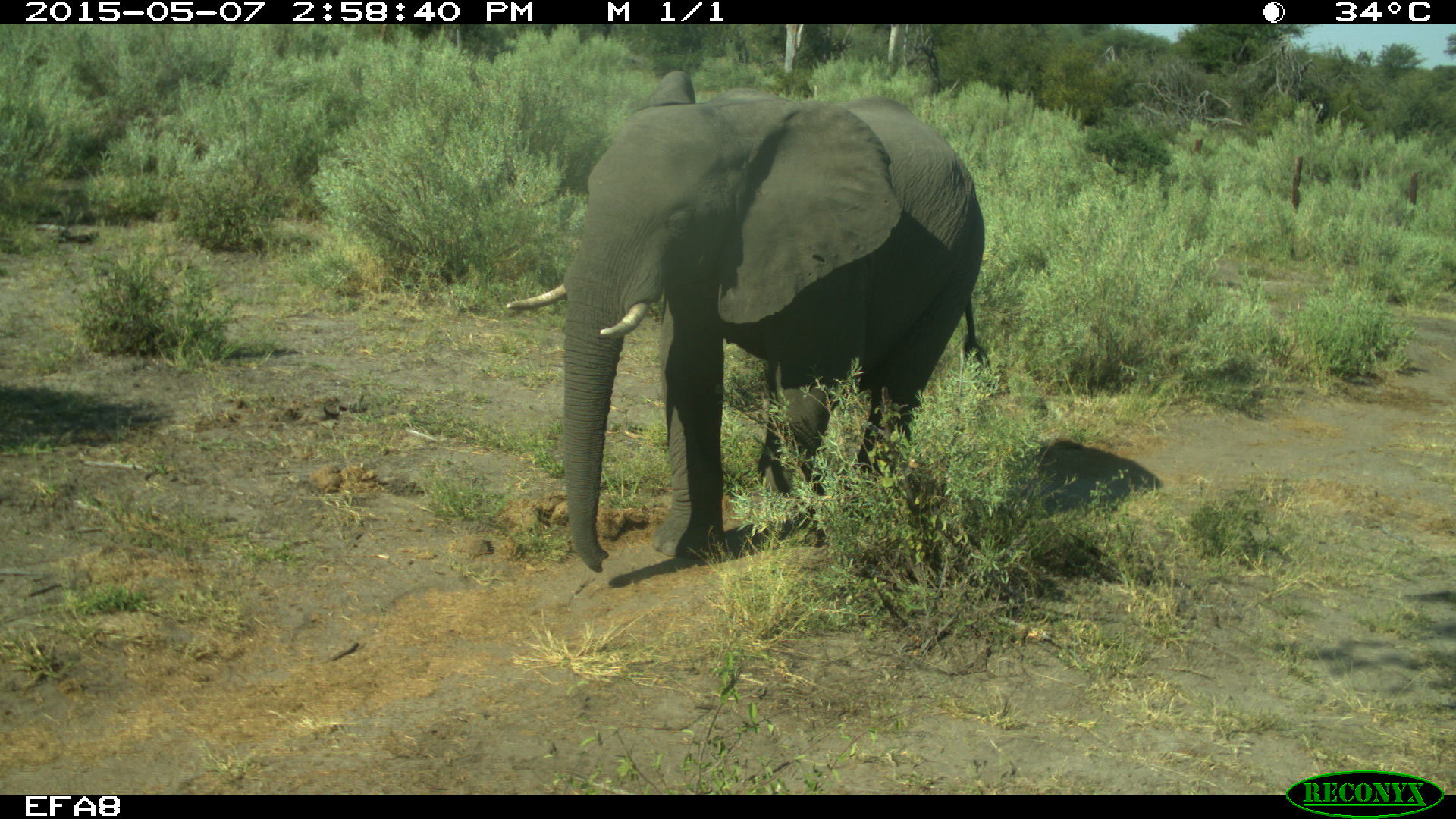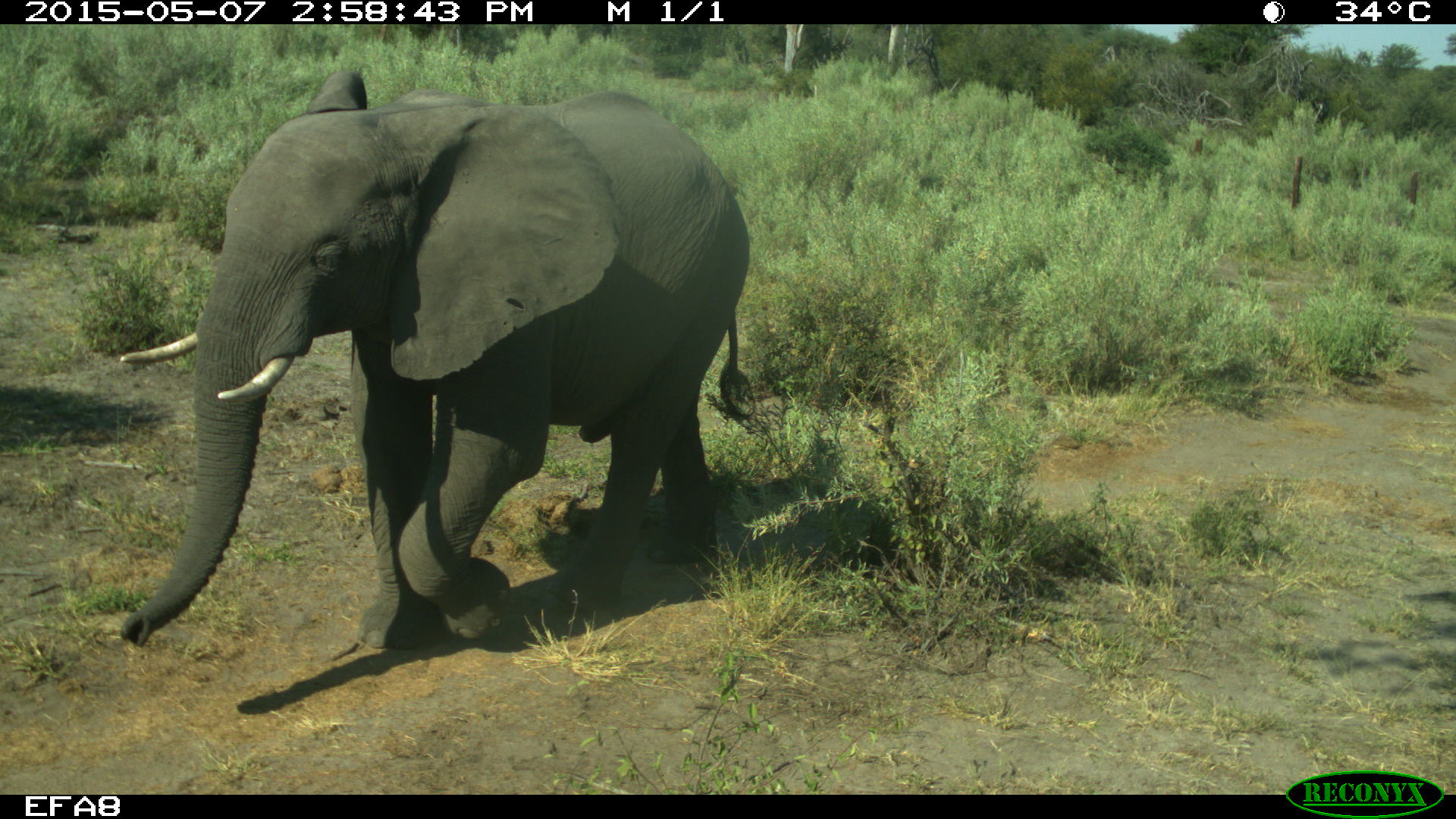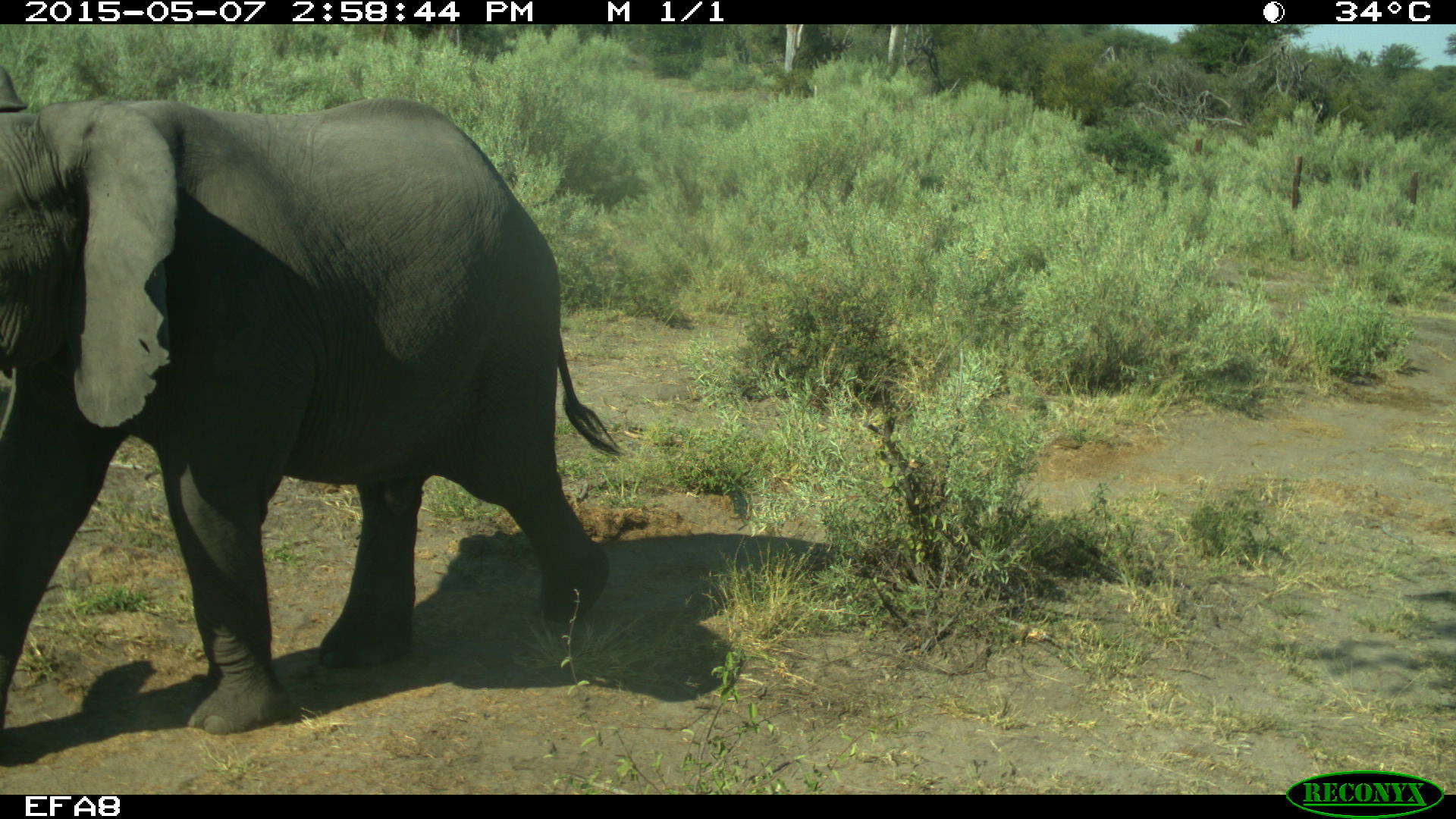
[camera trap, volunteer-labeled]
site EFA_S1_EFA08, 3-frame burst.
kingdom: Animalia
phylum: Chordata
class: Mammalia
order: Proboscidea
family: Elephantidae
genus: Loxodonta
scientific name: Loxodonta africana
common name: african bush elephant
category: elephant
Elephant (african bush elephant) (Loxodonta africana), count 1. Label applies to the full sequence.